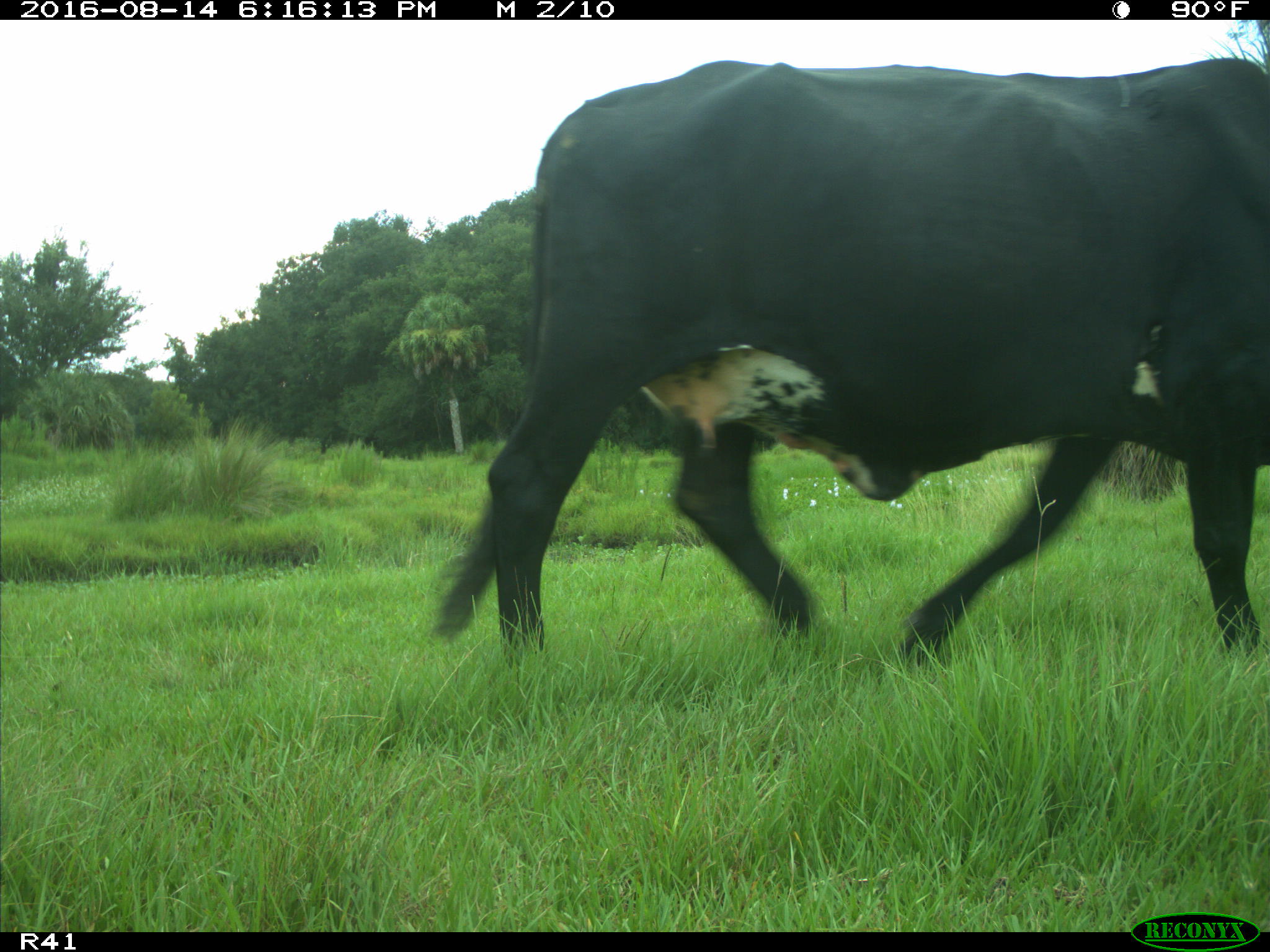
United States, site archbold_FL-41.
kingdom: Animalia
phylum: Chordata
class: Mammalia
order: Artiodactyla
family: Bovidae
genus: Bos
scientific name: Bos taurus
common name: domestic cow